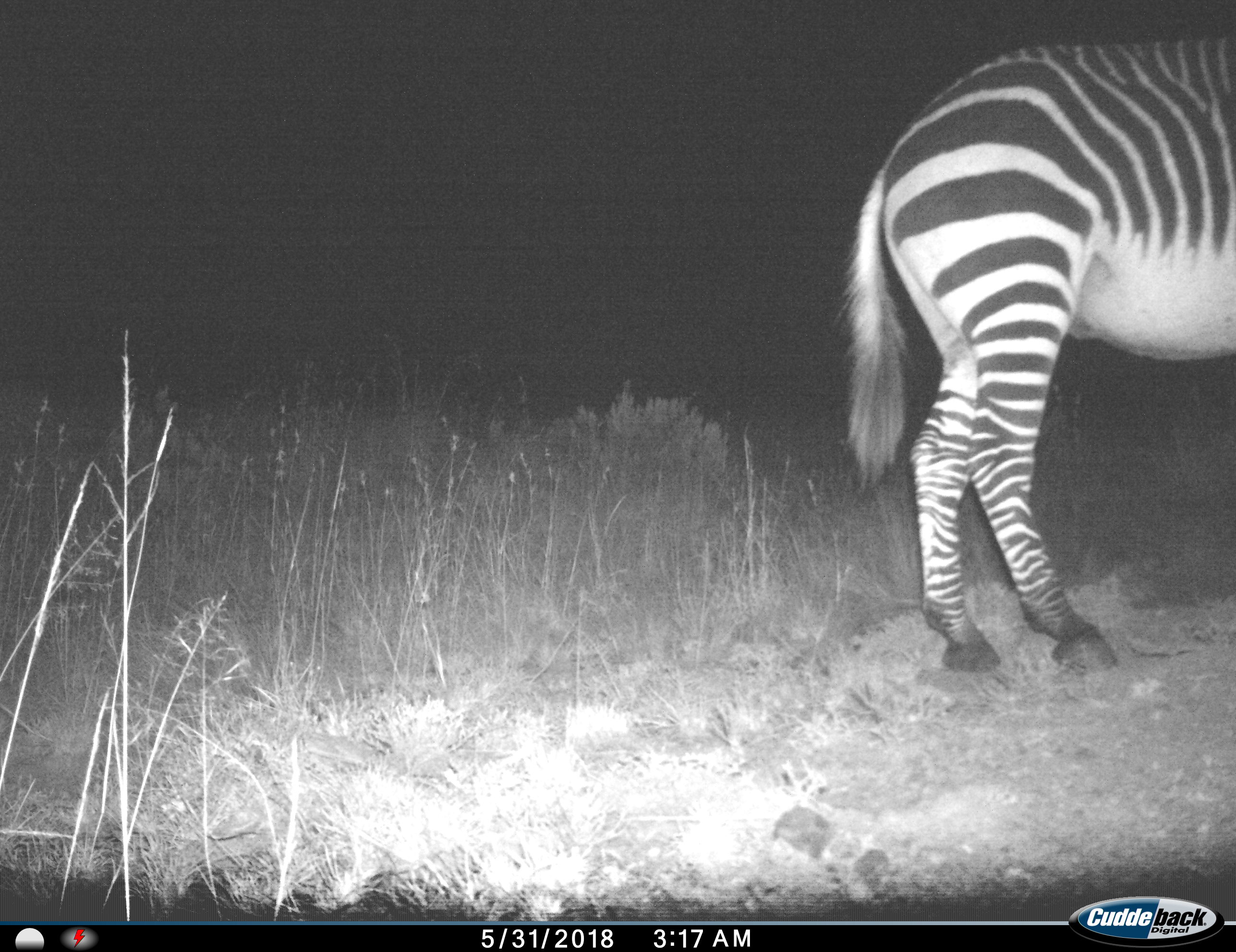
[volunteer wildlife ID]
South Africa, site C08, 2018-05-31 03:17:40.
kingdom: Animalia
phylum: Chordata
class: Mammalia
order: Perissodactyla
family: Equidae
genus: Equus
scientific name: Equus zebra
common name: mountain zebra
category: zebramountain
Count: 1.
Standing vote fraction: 83%.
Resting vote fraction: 0%.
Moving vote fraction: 0%.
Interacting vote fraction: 0%.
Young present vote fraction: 0%.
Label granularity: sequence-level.